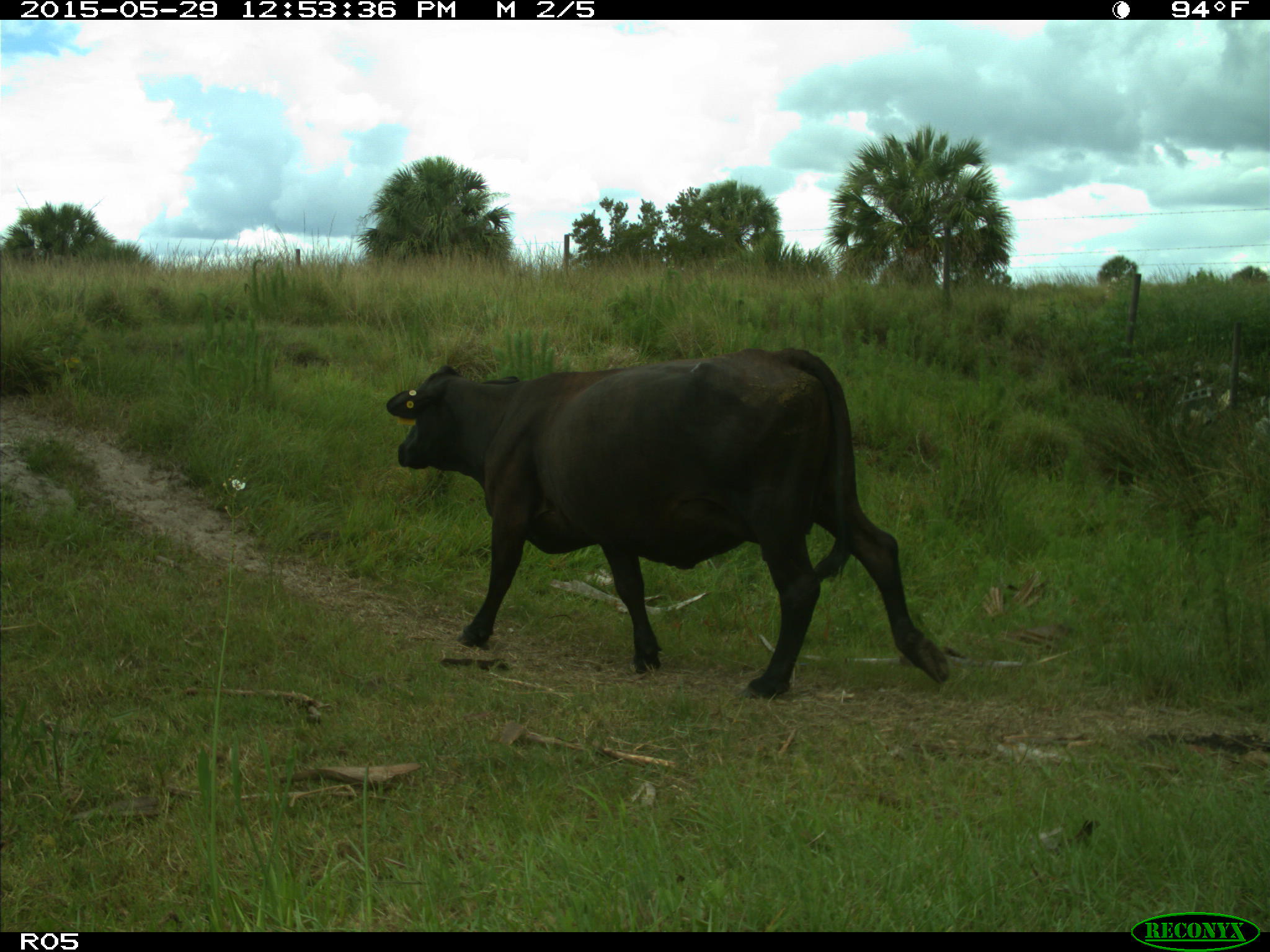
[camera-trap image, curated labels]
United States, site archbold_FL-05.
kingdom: Animalia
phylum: Chordata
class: Mammalia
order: Artiodactyla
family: Bovidae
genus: Bos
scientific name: Bos taurus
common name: domestic cow